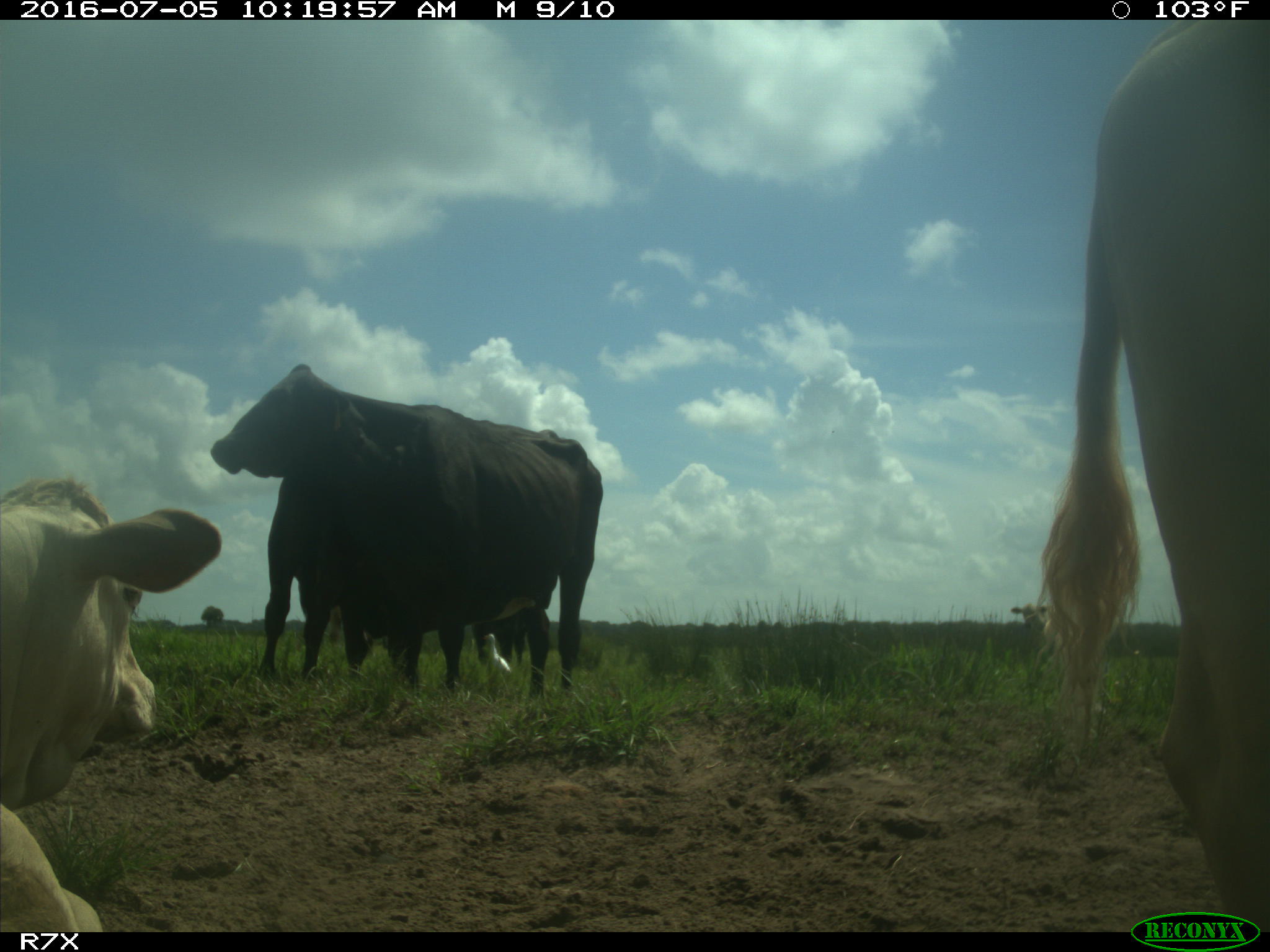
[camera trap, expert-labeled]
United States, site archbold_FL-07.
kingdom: Animalia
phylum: Chordata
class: Mammalia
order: Artiodactyla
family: Bovidae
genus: Bos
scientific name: Bos taurus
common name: domestic cow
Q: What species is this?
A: Bos taurus (domestic cow).